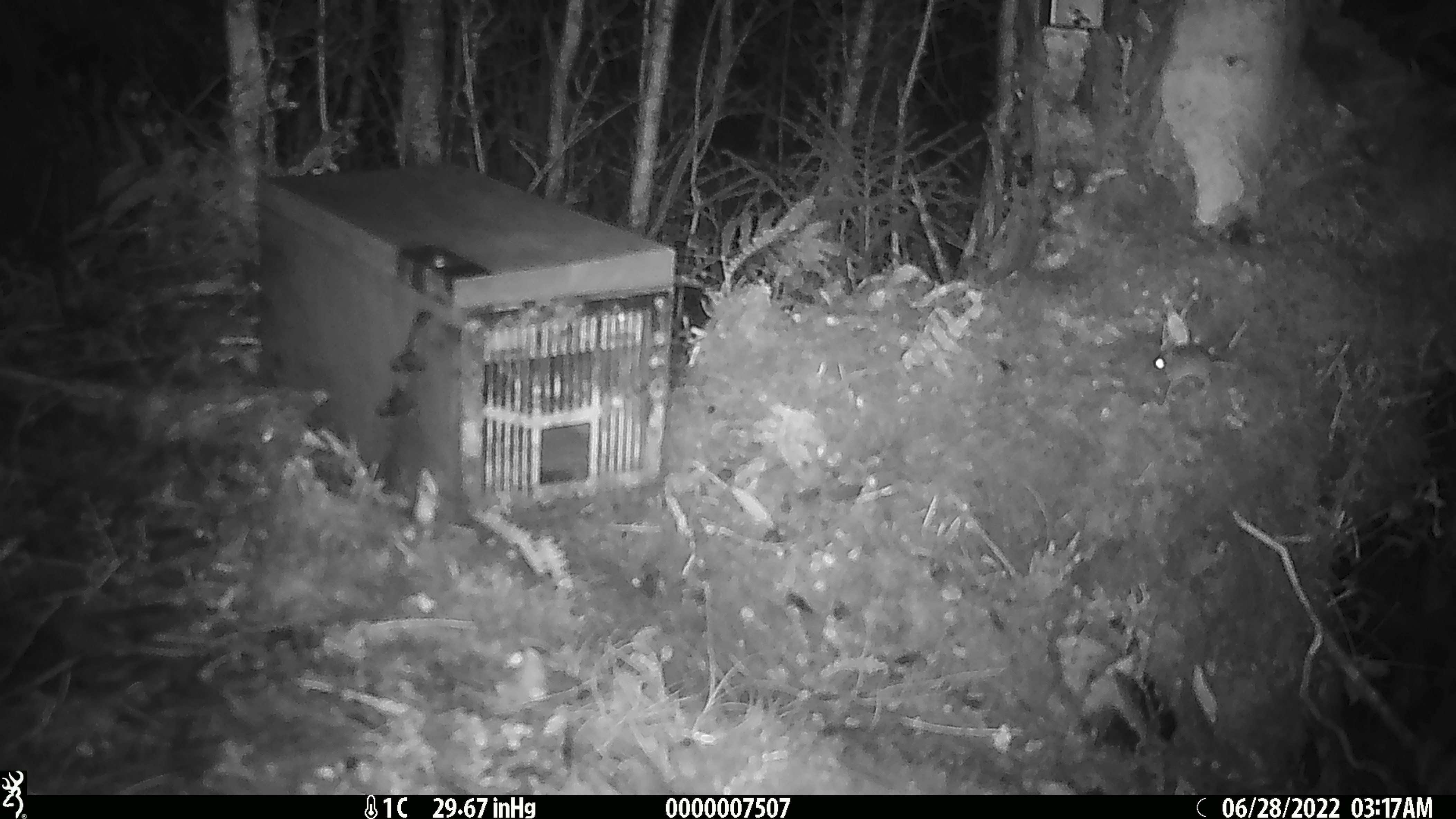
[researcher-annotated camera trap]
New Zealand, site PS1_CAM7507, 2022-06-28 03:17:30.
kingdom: Animalia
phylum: Chordata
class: Mammalia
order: Rodentia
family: Muridae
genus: Mus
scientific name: Mus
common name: mouse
Mouse (Mus).